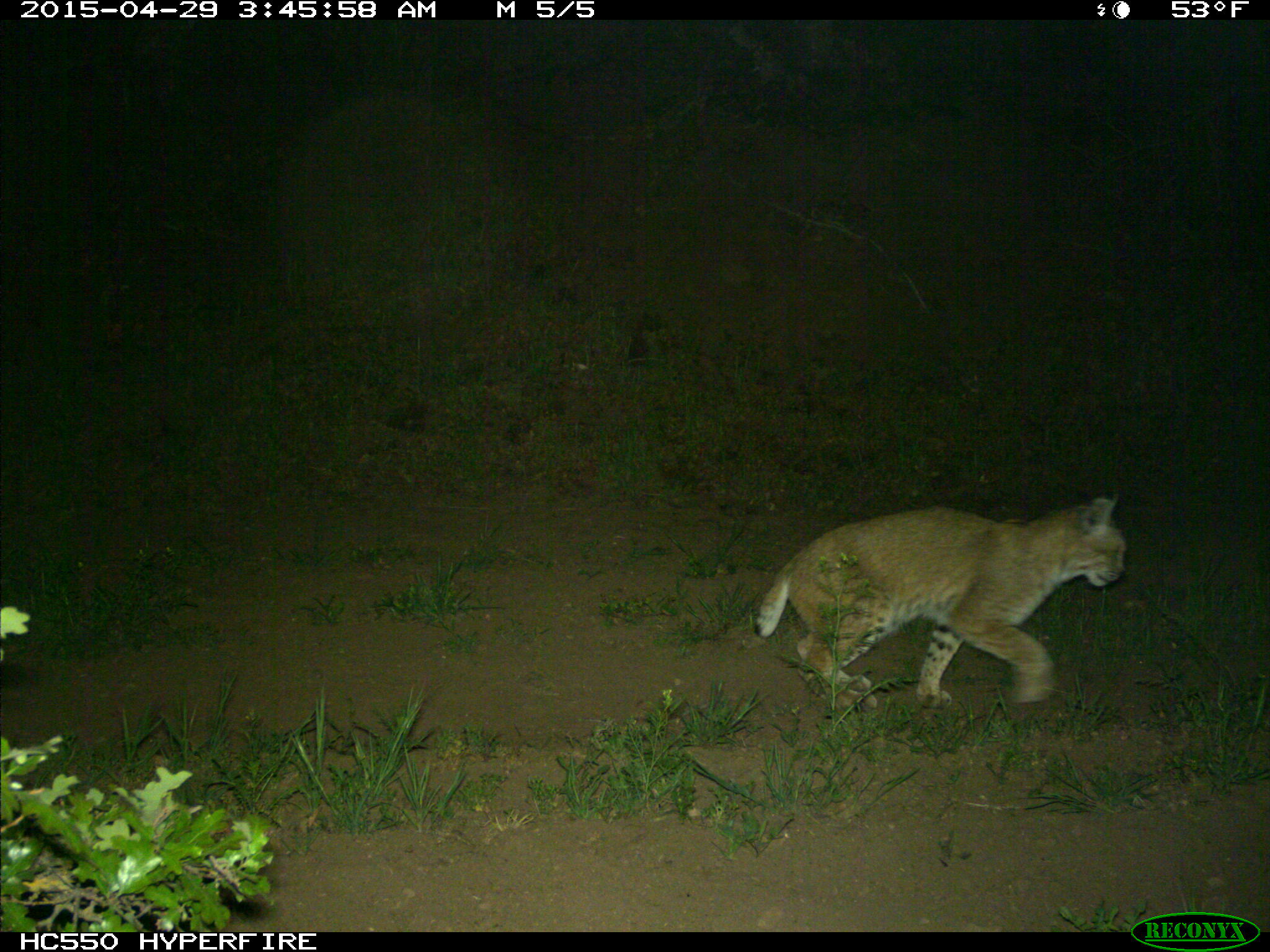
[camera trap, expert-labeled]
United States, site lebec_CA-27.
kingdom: Animalia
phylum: Chordata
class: Mammalia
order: Carnivora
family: Felidae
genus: Lynx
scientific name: Lynx rufus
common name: bobcat